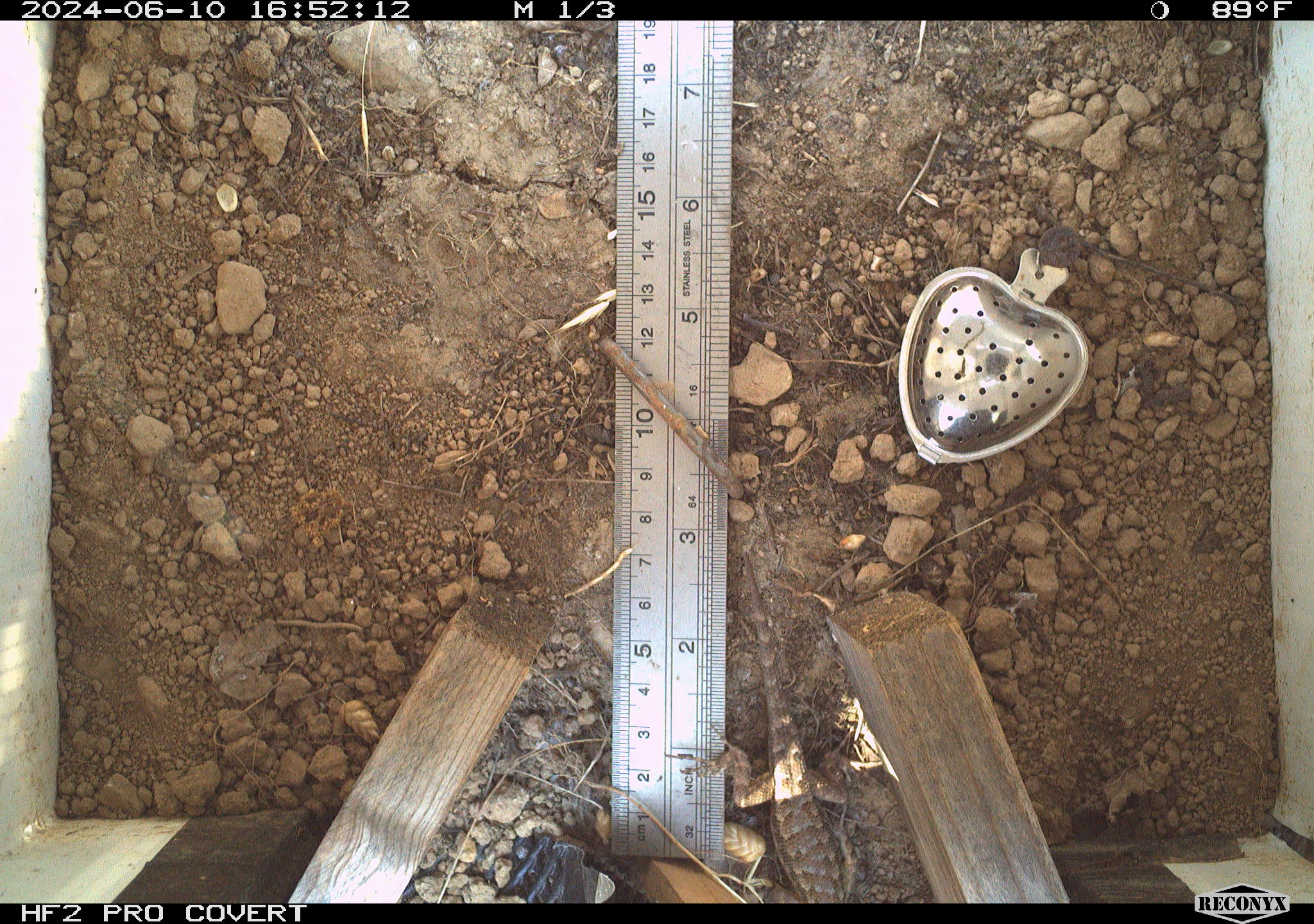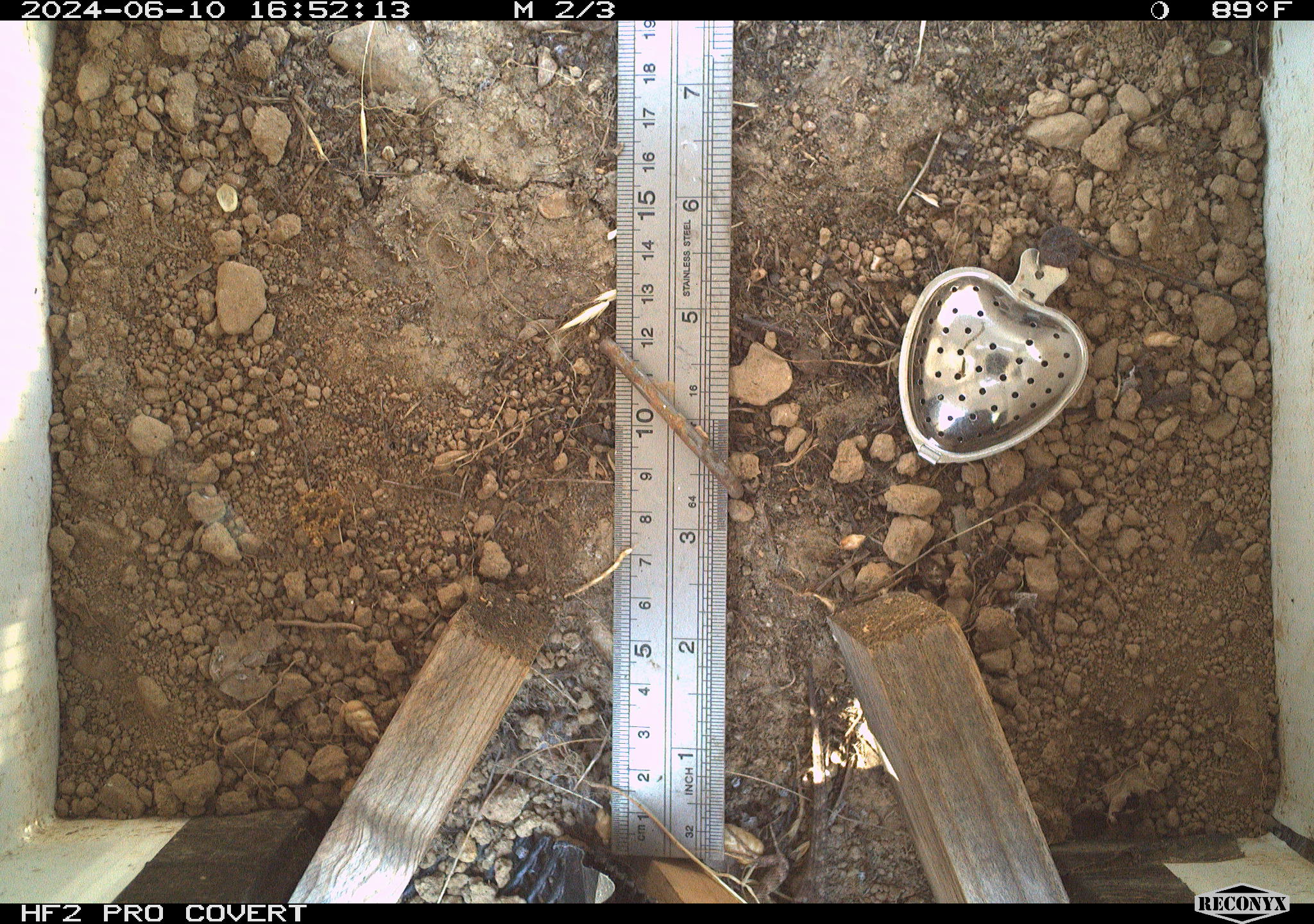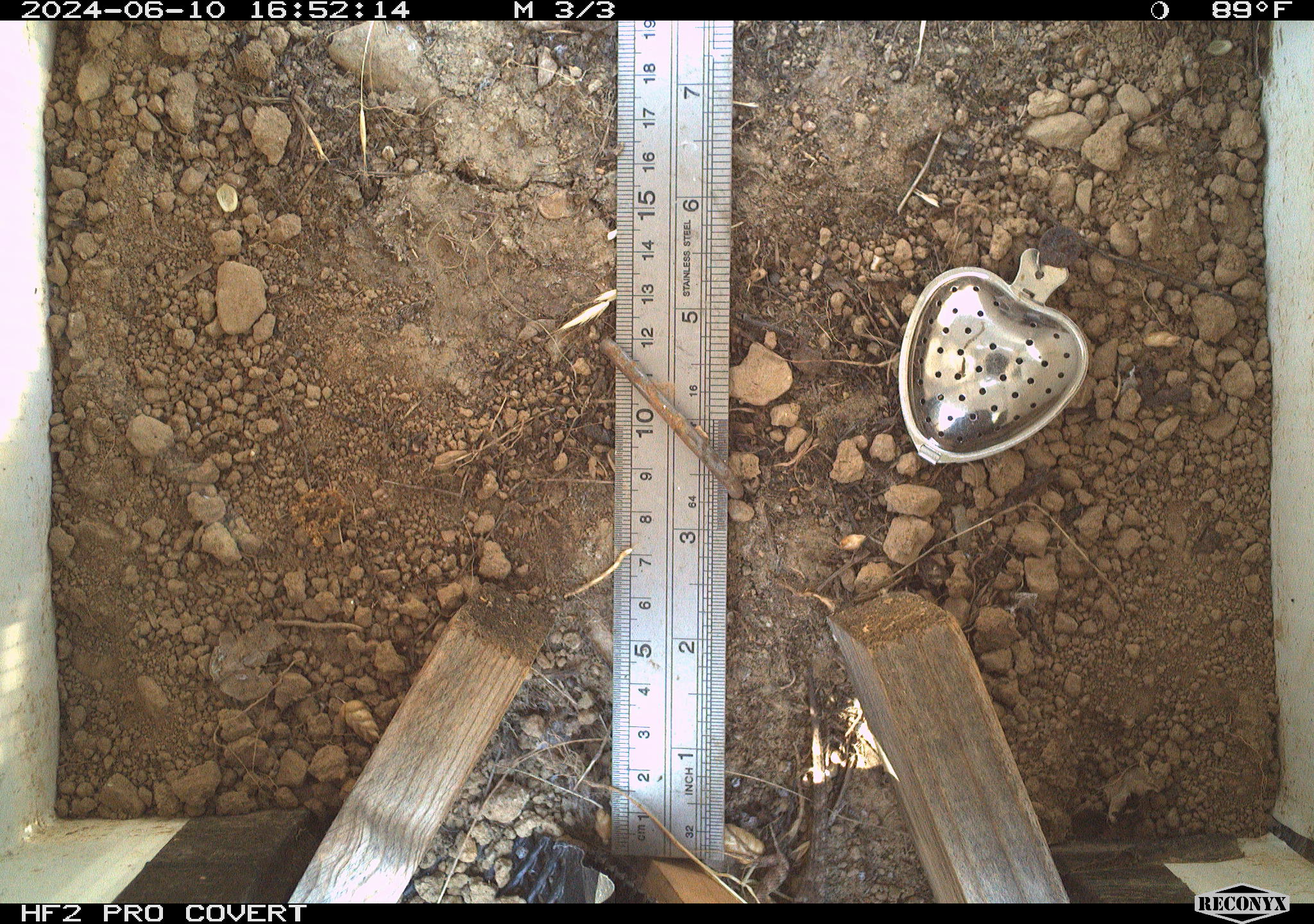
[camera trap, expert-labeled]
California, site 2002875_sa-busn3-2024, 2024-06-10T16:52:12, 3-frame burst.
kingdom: Animalia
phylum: Chordata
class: Reptilia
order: Squamata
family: Phrynosomatidae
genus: Sceloporus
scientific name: Sceloporus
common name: spiny lizards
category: sceloporus species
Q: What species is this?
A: Sceloporus species (spiny lizards) (Sceloporus).